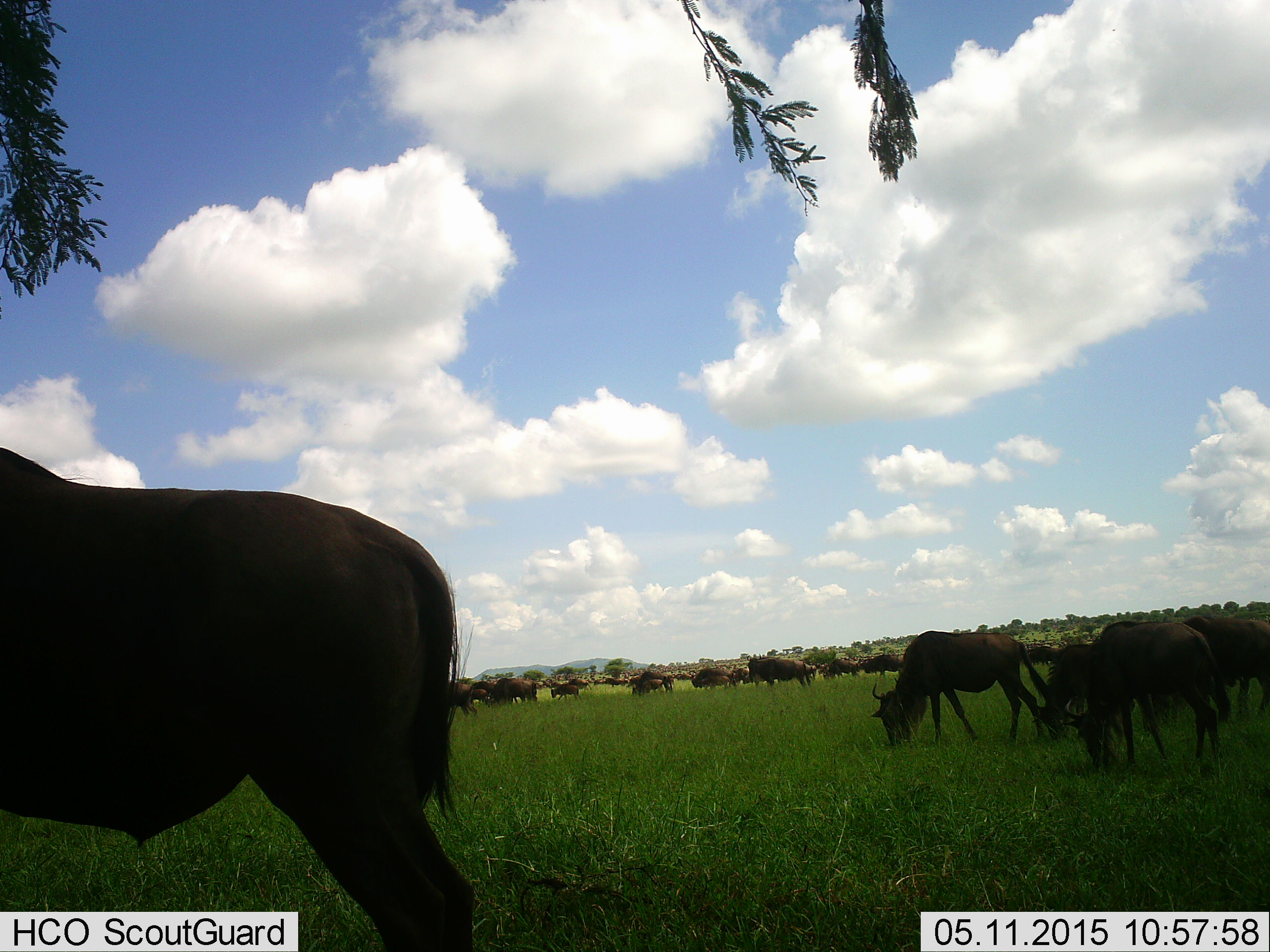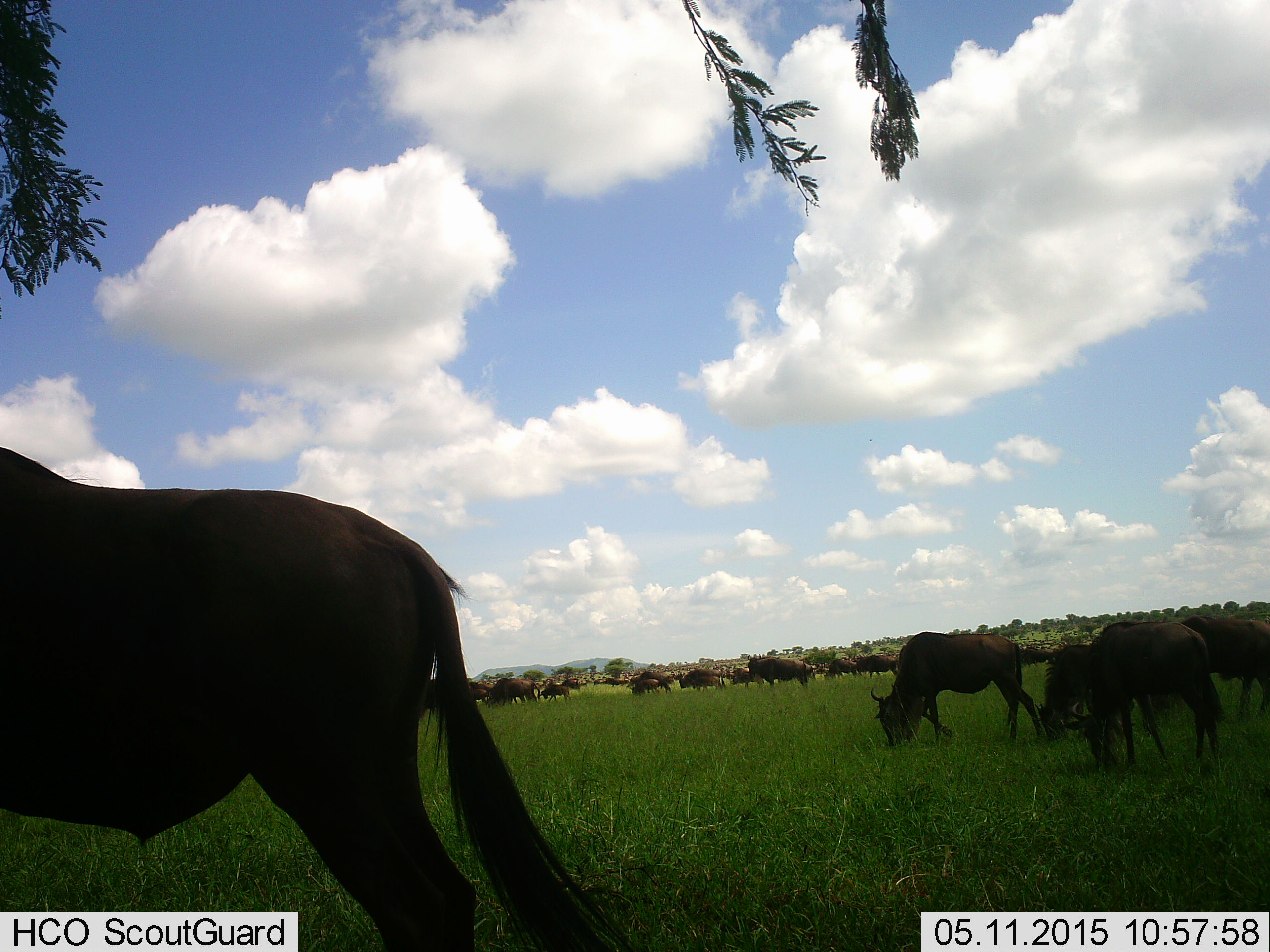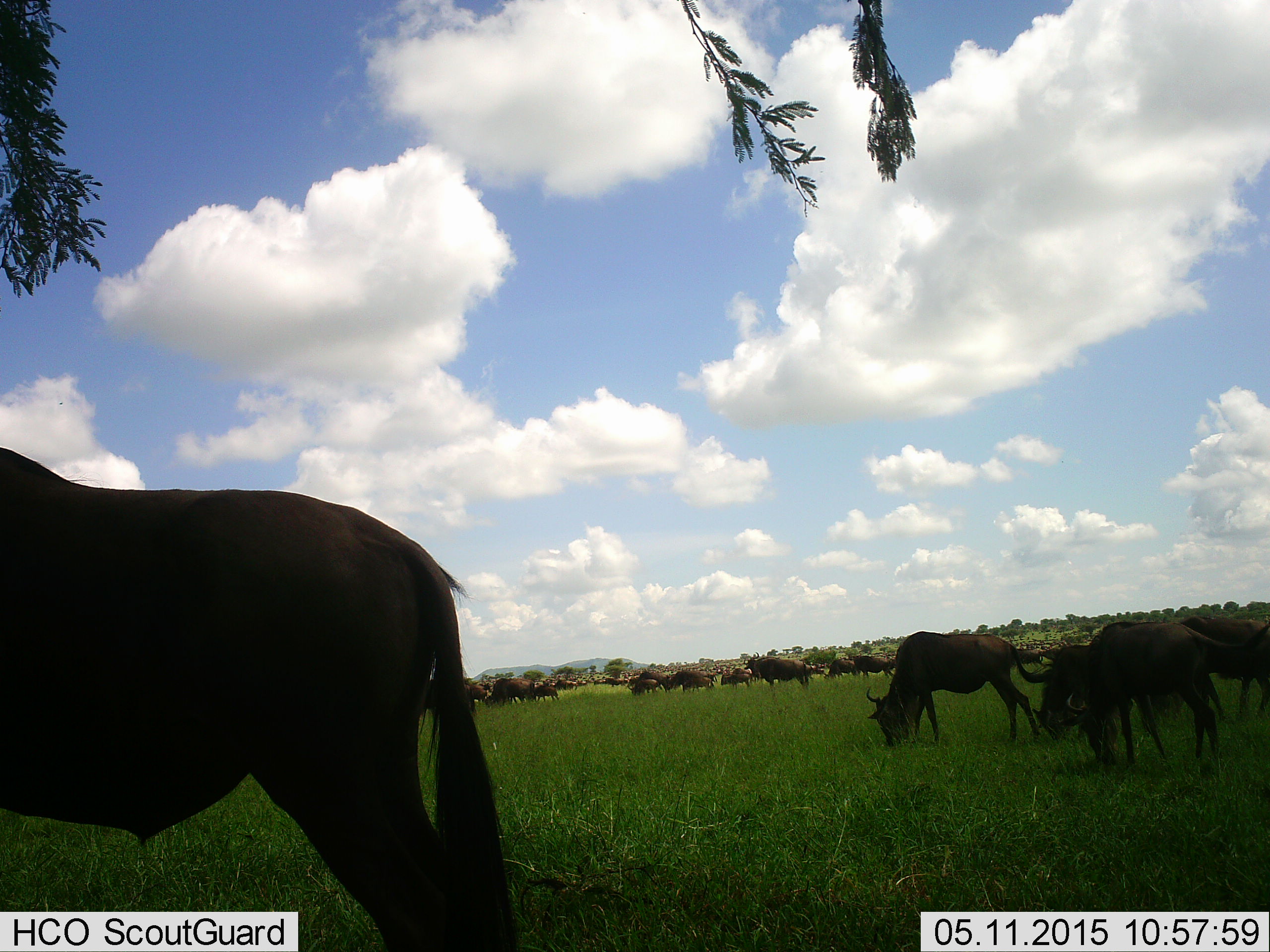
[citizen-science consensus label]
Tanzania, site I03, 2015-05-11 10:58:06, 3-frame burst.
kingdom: Animalia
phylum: Chordata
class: Mammalia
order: Artiodactyla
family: Bovidae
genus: Connochaetes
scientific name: Connochaetes taurinus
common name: blue wildebeest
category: wildebeest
Wildebeest (blue wildebeest) (Connochaetes taurinus), count 11-50. Behavior (volunteer vote fractions): standing 50%, resting 0%, moving 40%, interacting 0%. Young present (vote fraction): 0%. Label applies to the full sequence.